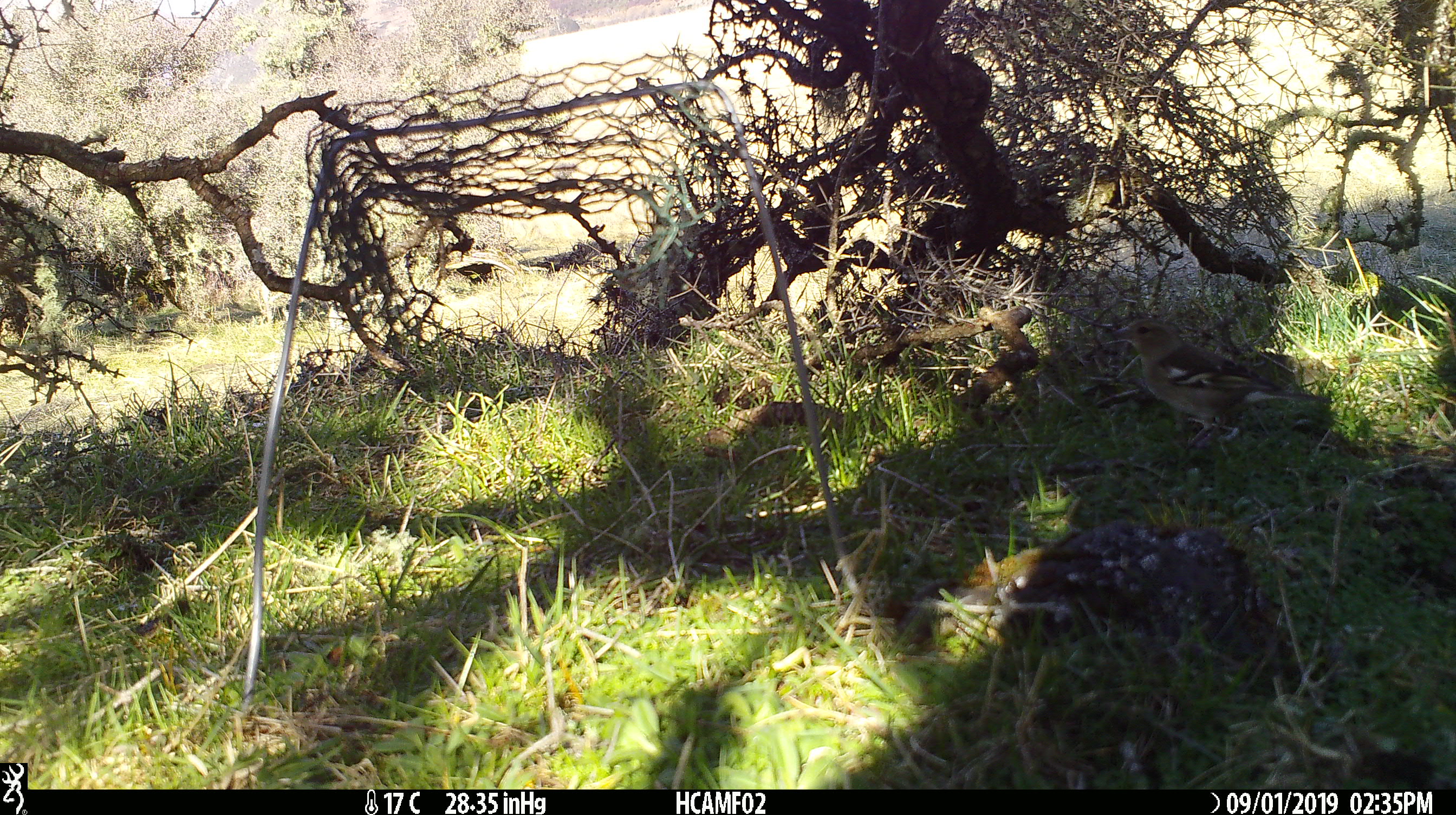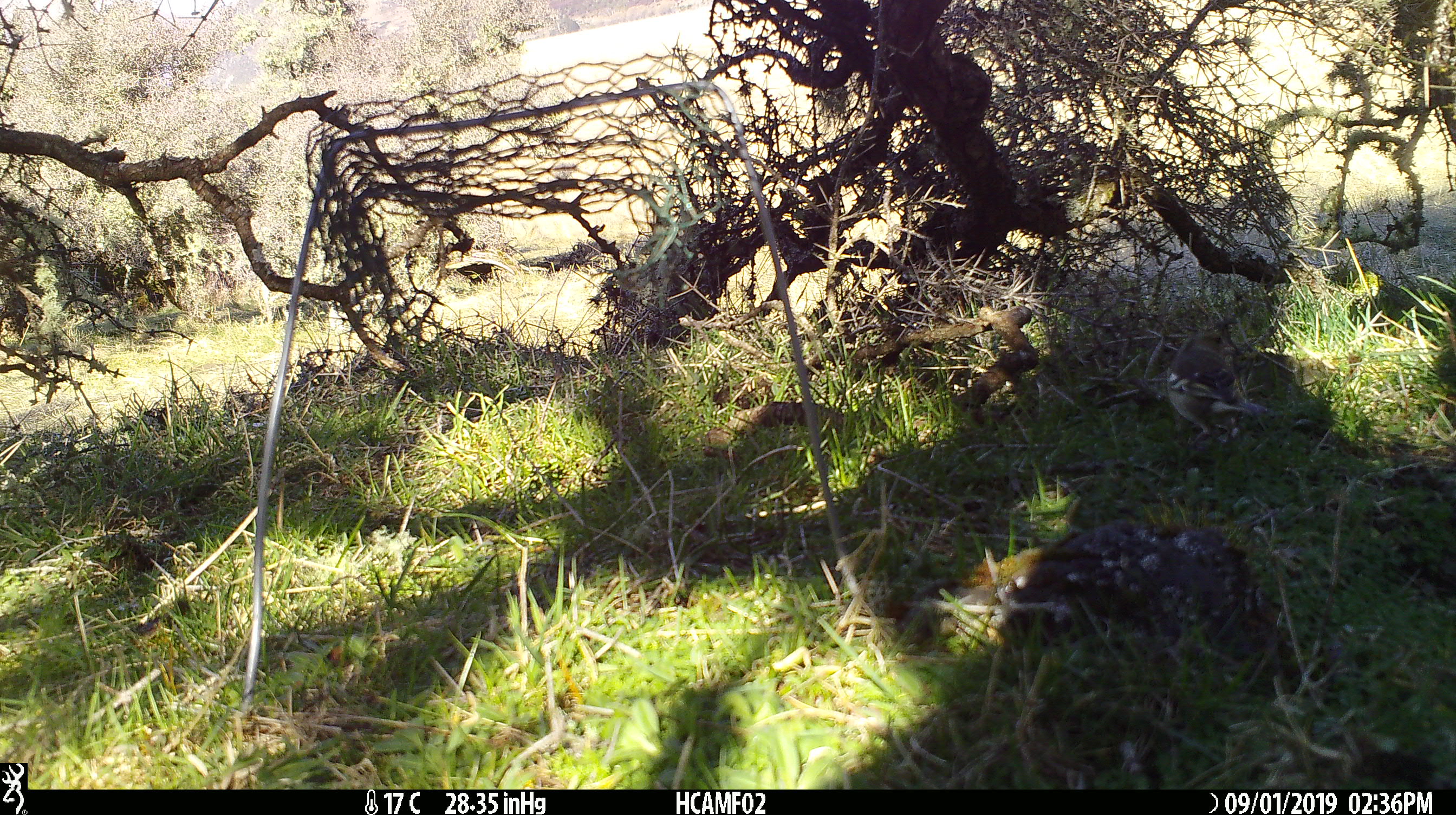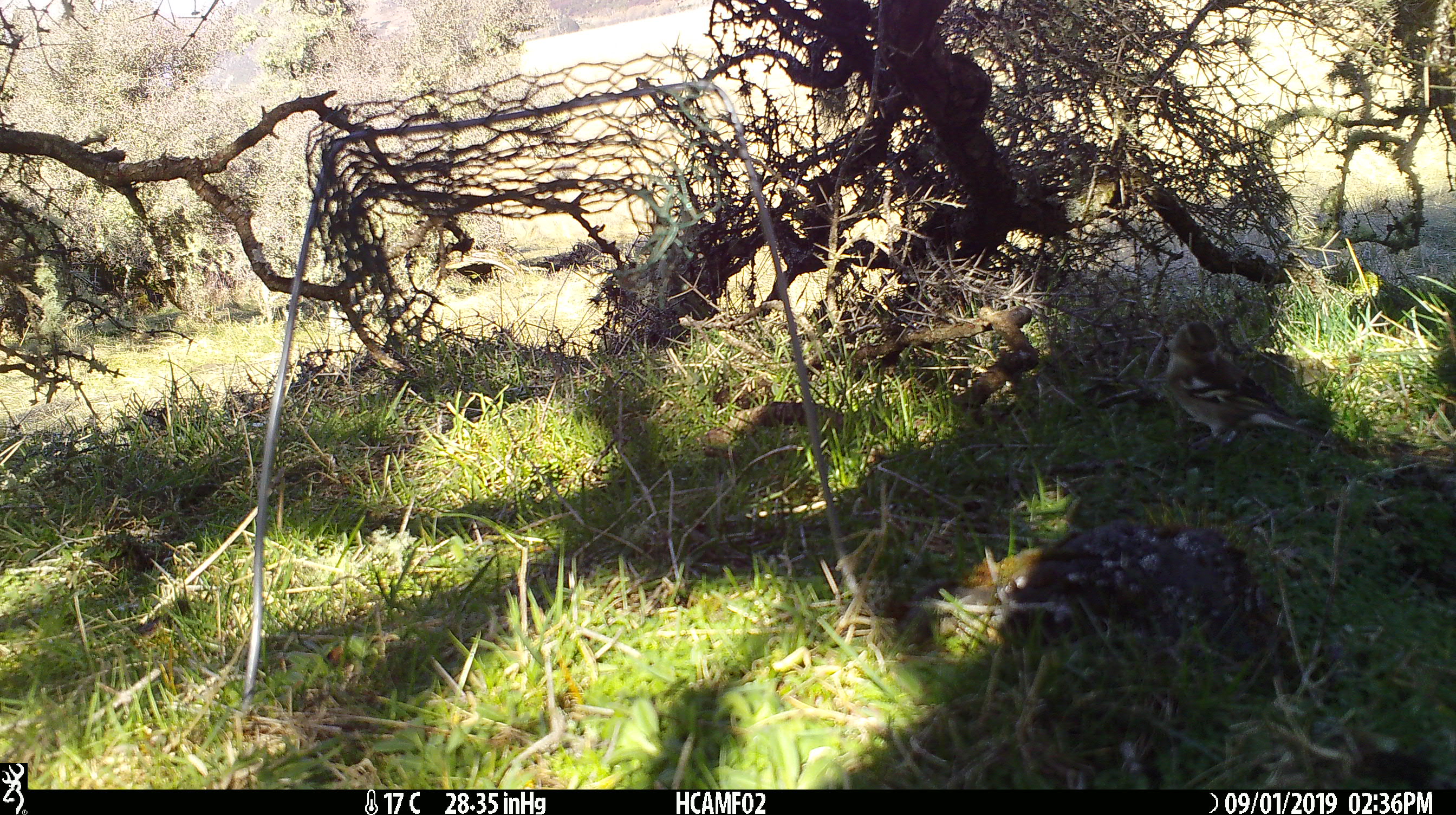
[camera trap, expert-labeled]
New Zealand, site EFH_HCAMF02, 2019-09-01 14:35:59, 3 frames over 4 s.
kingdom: Animalia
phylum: Chordata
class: Aves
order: Passeriformes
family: Fringillidae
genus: Fringilla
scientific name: Fringilla coelebs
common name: common chaffinch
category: chaffinch